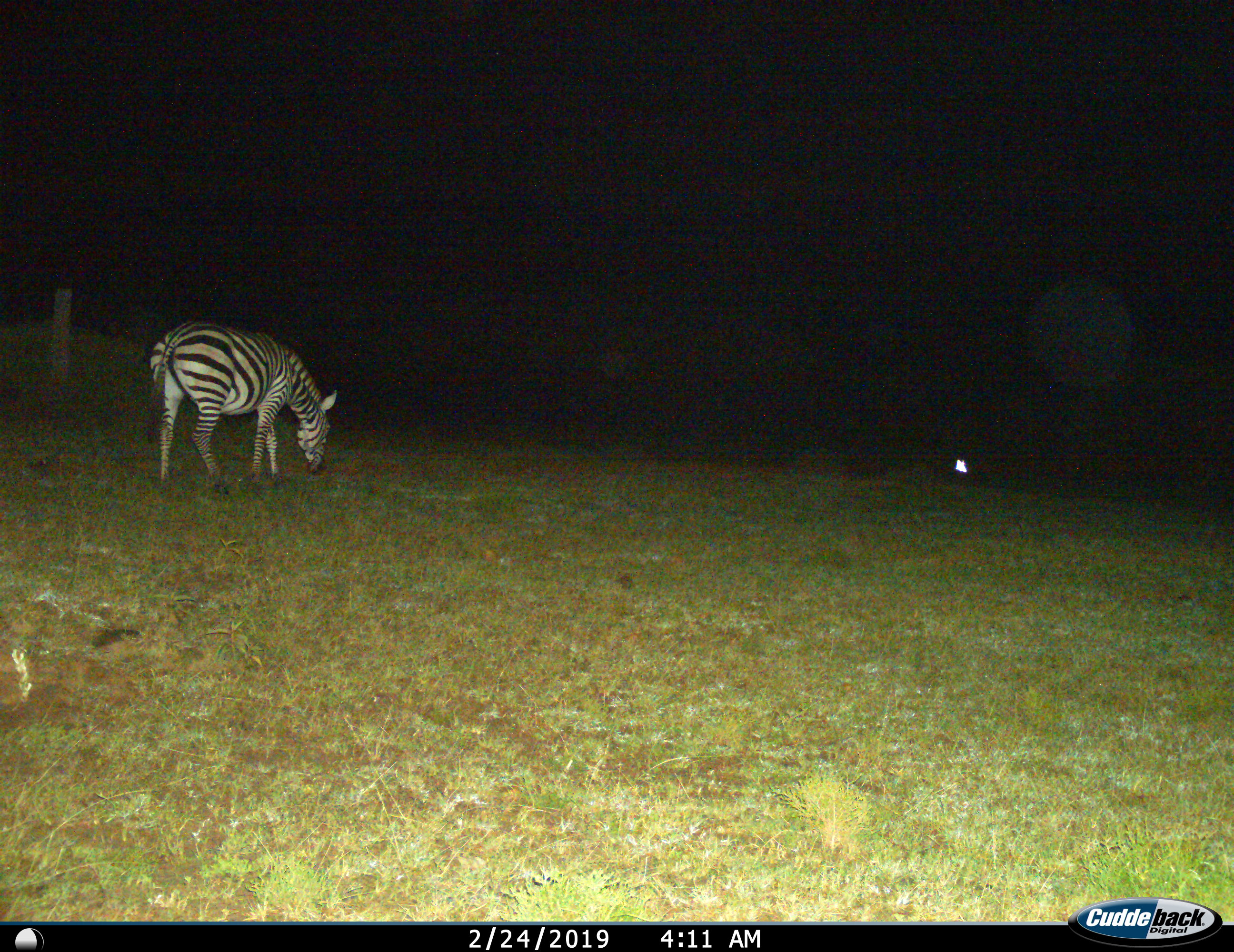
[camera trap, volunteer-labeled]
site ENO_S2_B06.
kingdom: Animalia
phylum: Chordata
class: Mammalia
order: Perissodactyla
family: Equidae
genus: Equus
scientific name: Equus quagga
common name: plains zebra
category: zebraplains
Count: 1.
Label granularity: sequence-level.